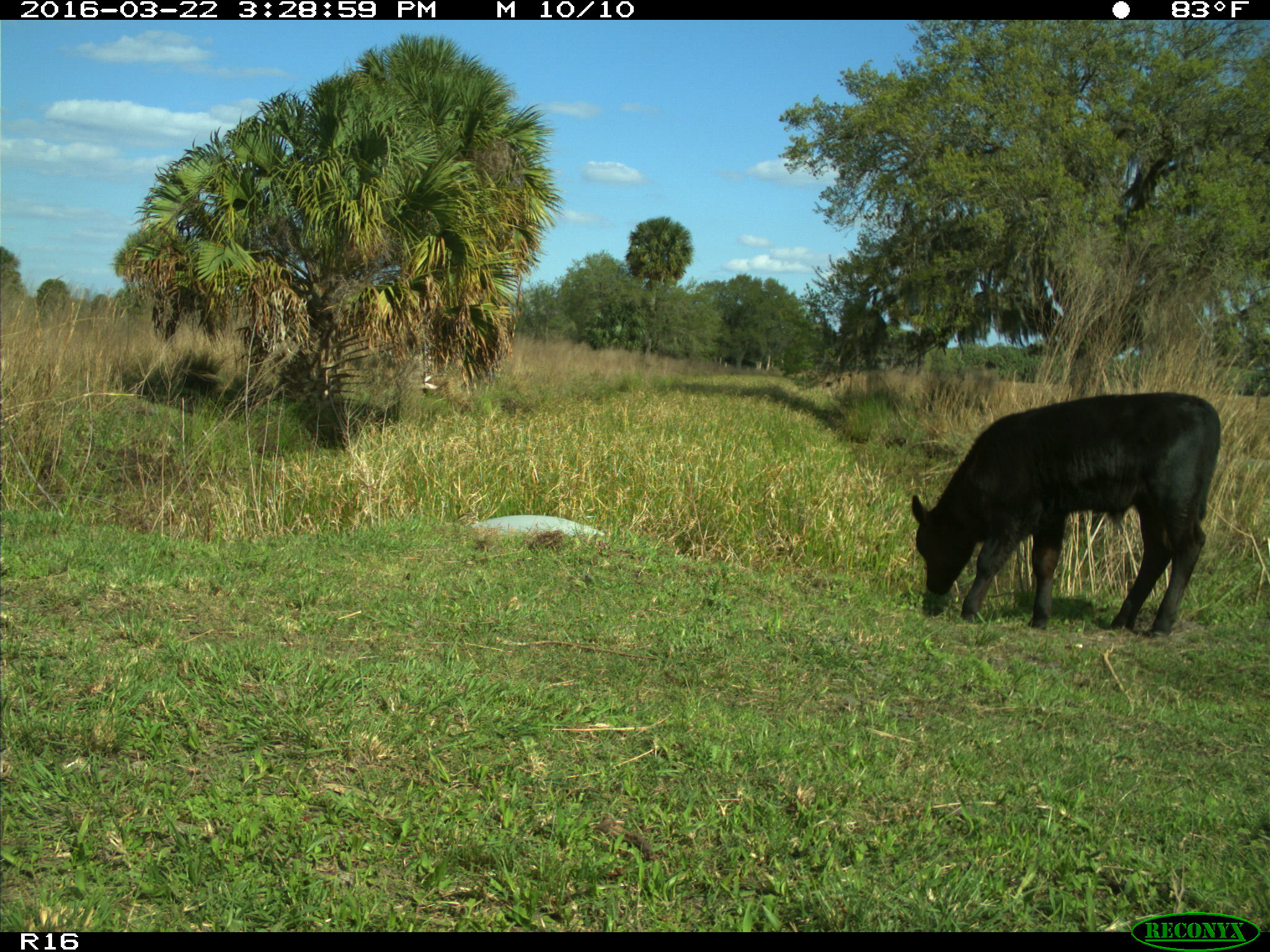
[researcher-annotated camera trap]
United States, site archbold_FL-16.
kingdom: Animalia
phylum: Chordata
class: Mammalia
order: Artiodactyla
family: Bovidae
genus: Bos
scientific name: Bos taurus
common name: domestic cow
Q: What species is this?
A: Bos taurus (domestic cow).